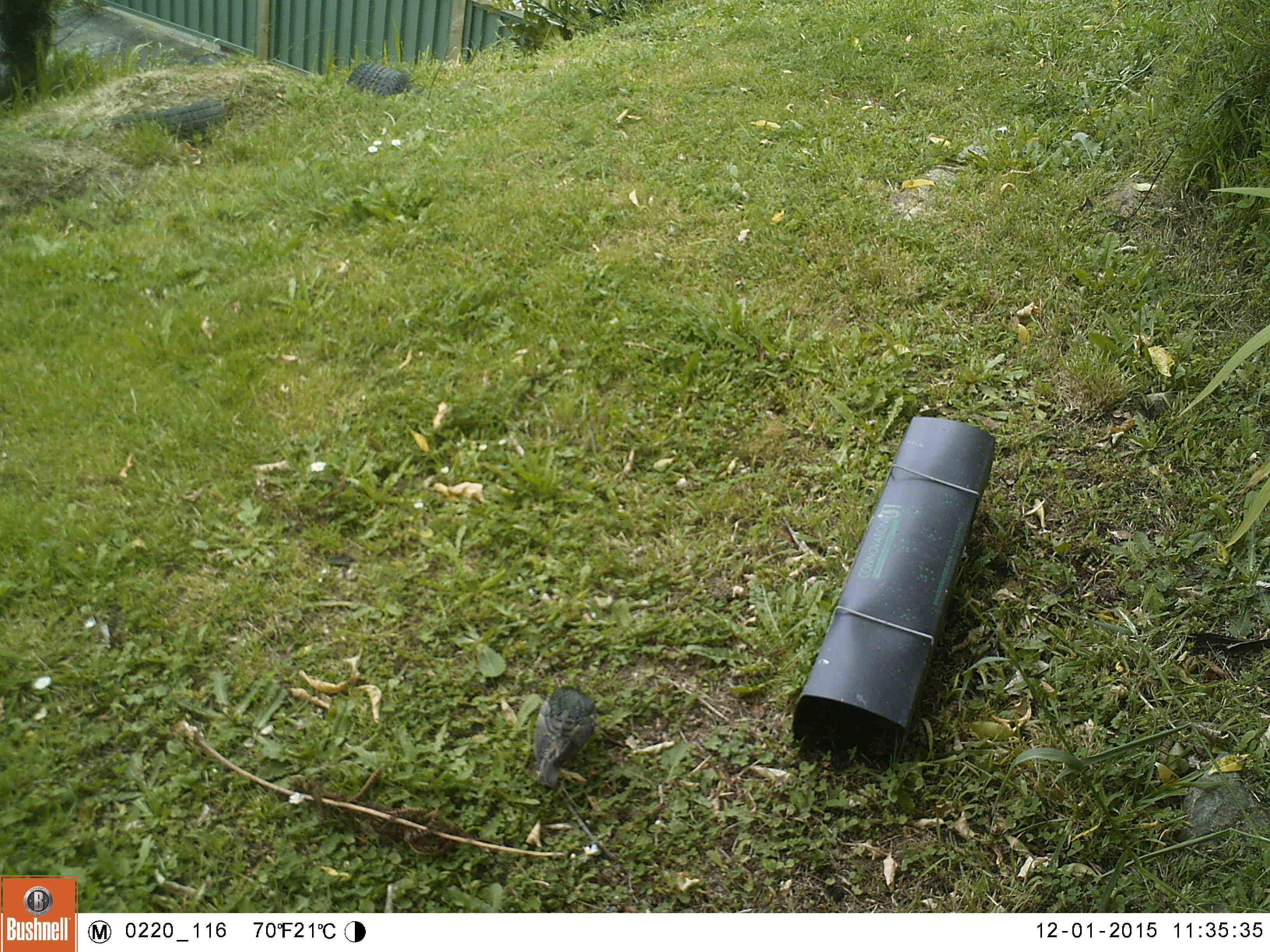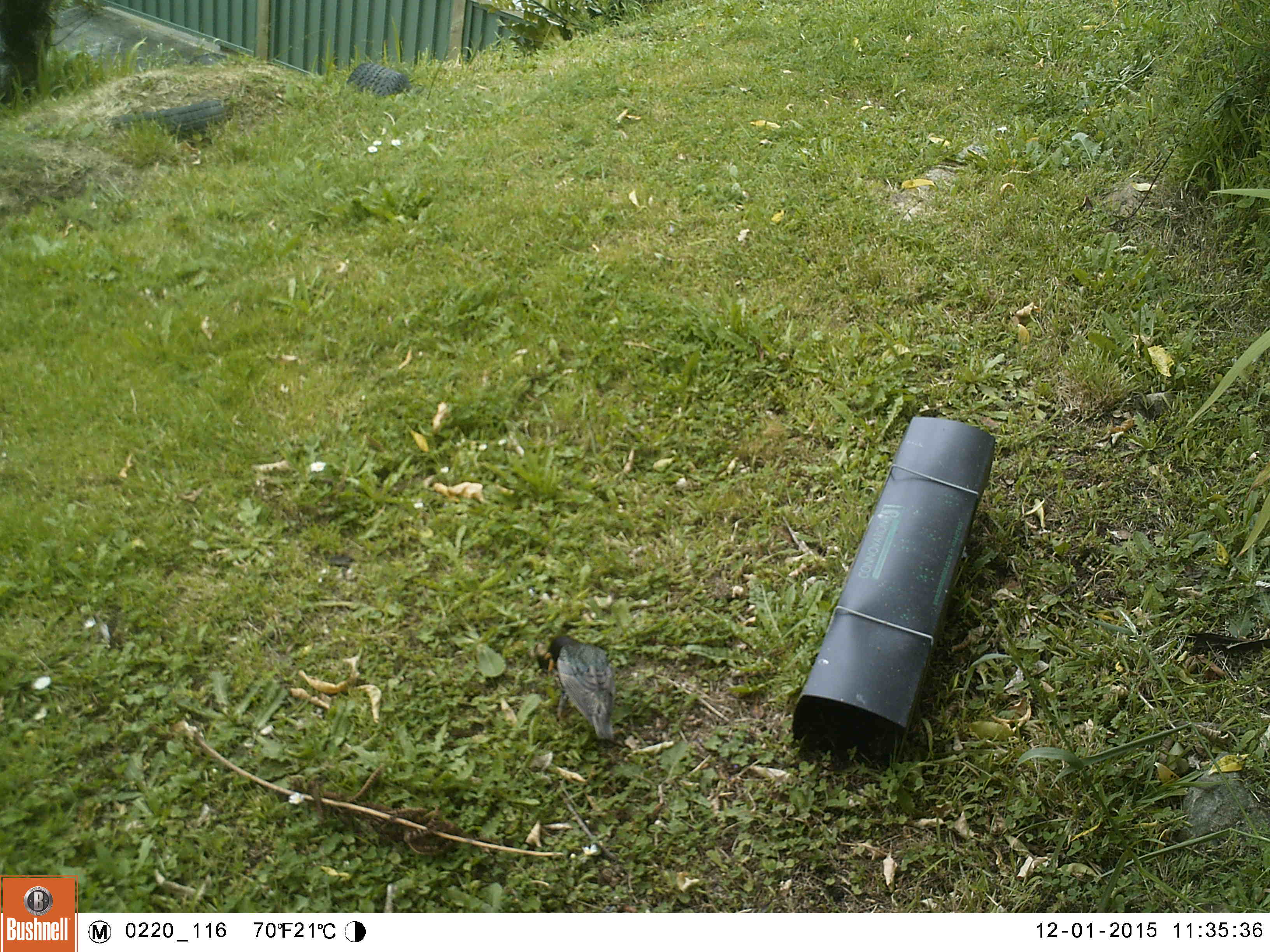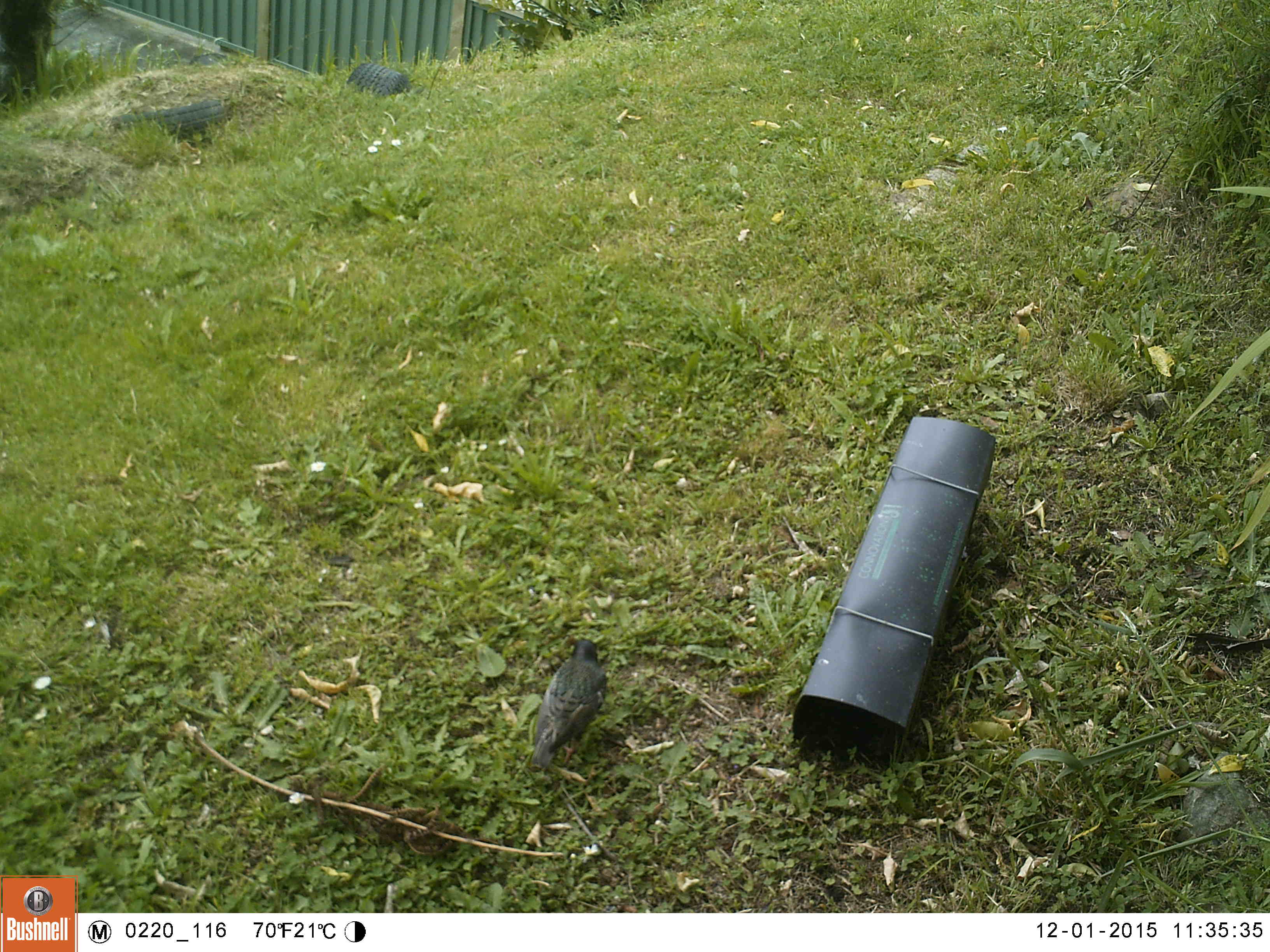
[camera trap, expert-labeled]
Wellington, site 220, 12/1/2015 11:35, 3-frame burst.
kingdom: Animalia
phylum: Chordata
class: Aves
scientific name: Aves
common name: bird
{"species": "bird (Aves)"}